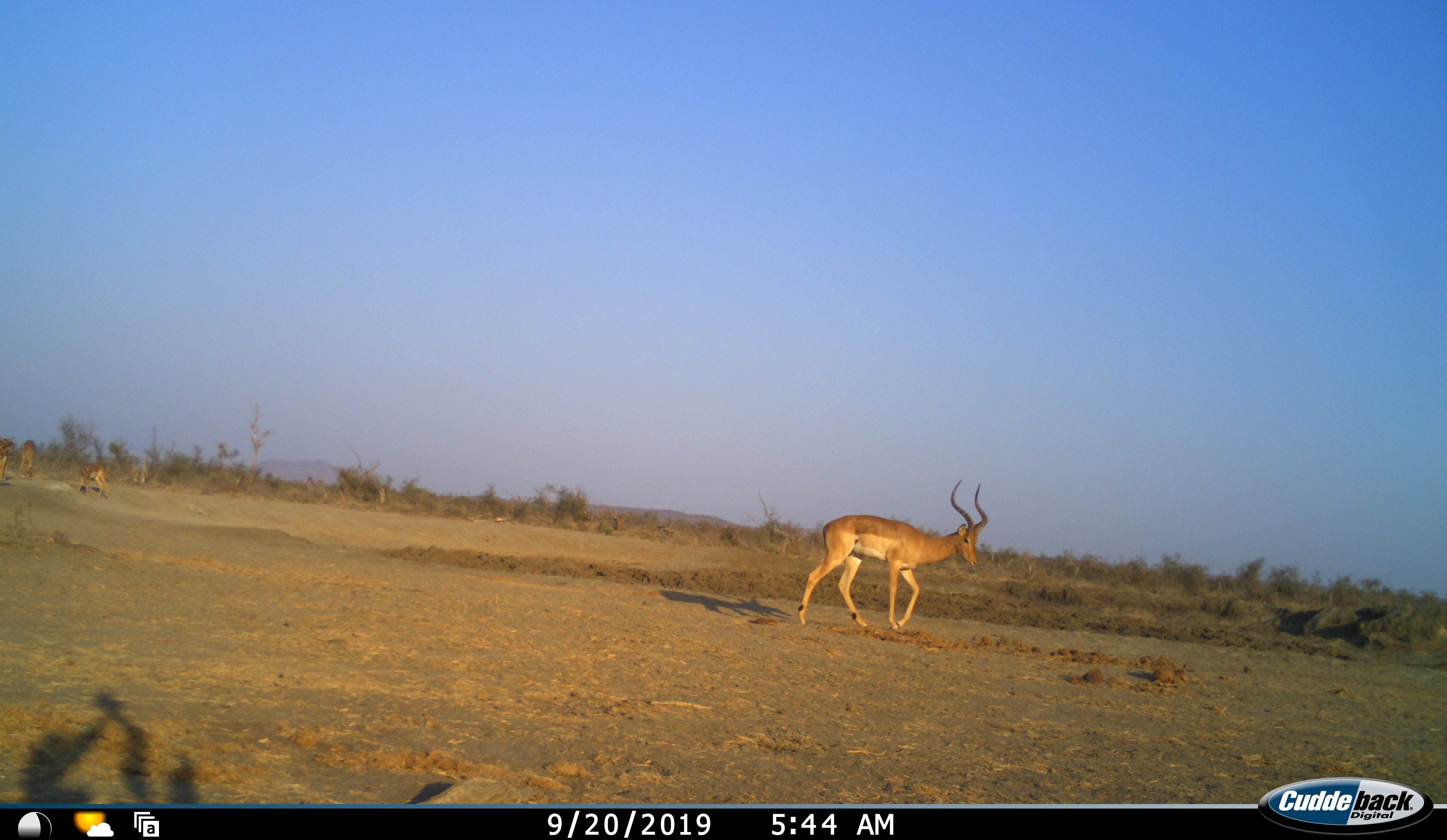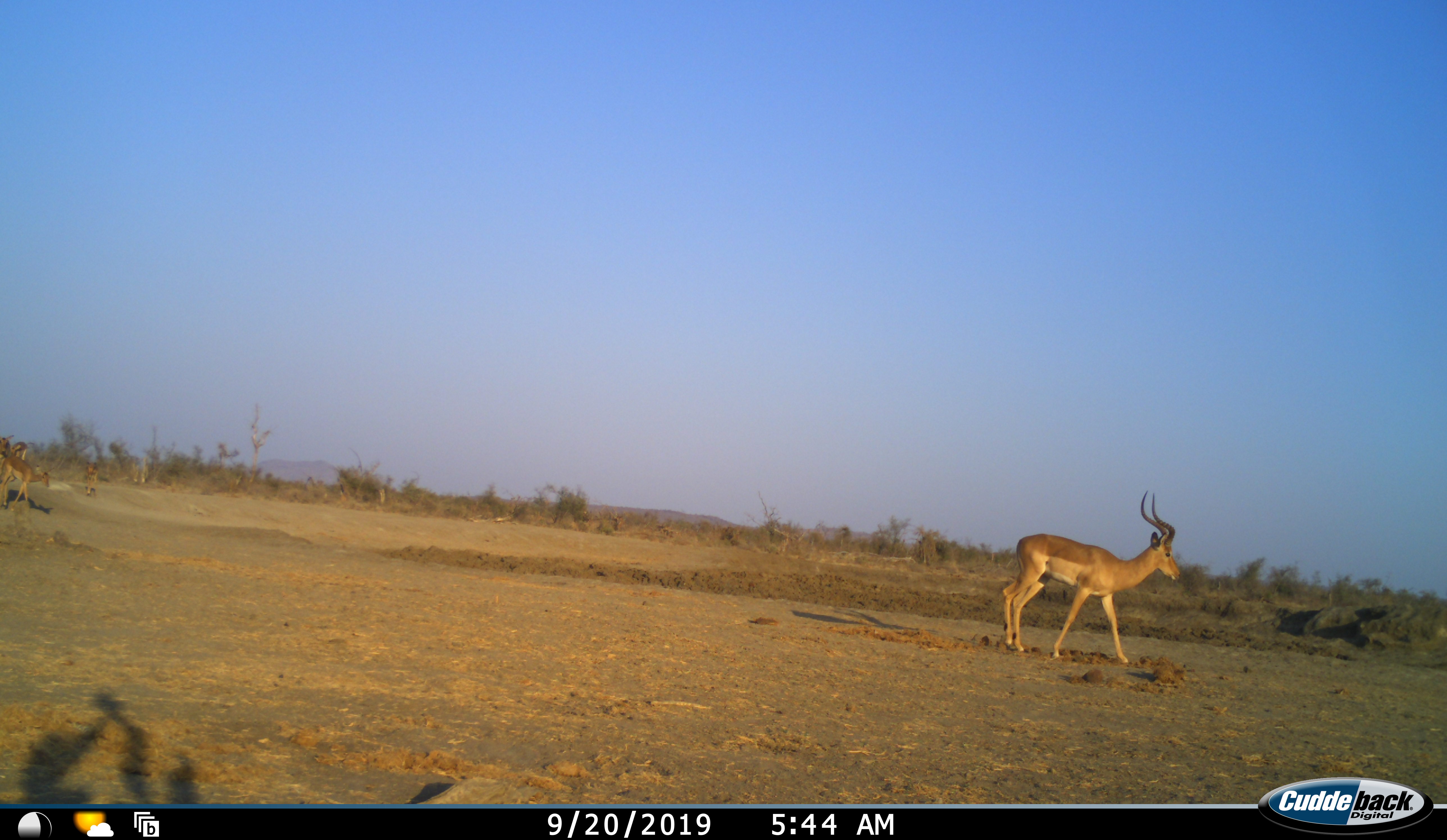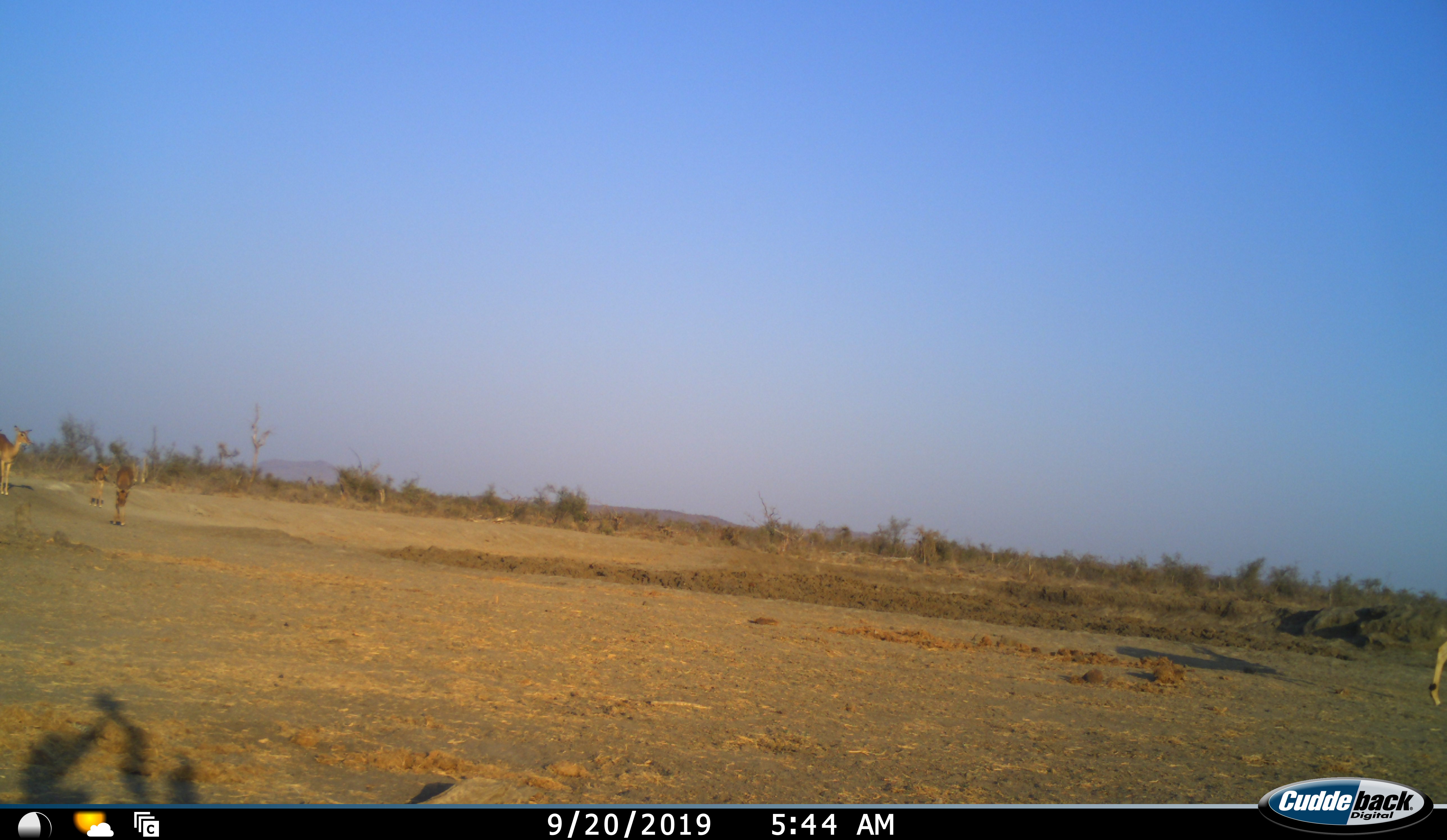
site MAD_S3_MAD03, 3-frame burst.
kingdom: Animalia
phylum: Chordata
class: Mammalia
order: Artiodactyla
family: Bovidae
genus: Aepyceros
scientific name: Aepyceros melampus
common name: impala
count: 4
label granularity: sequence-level